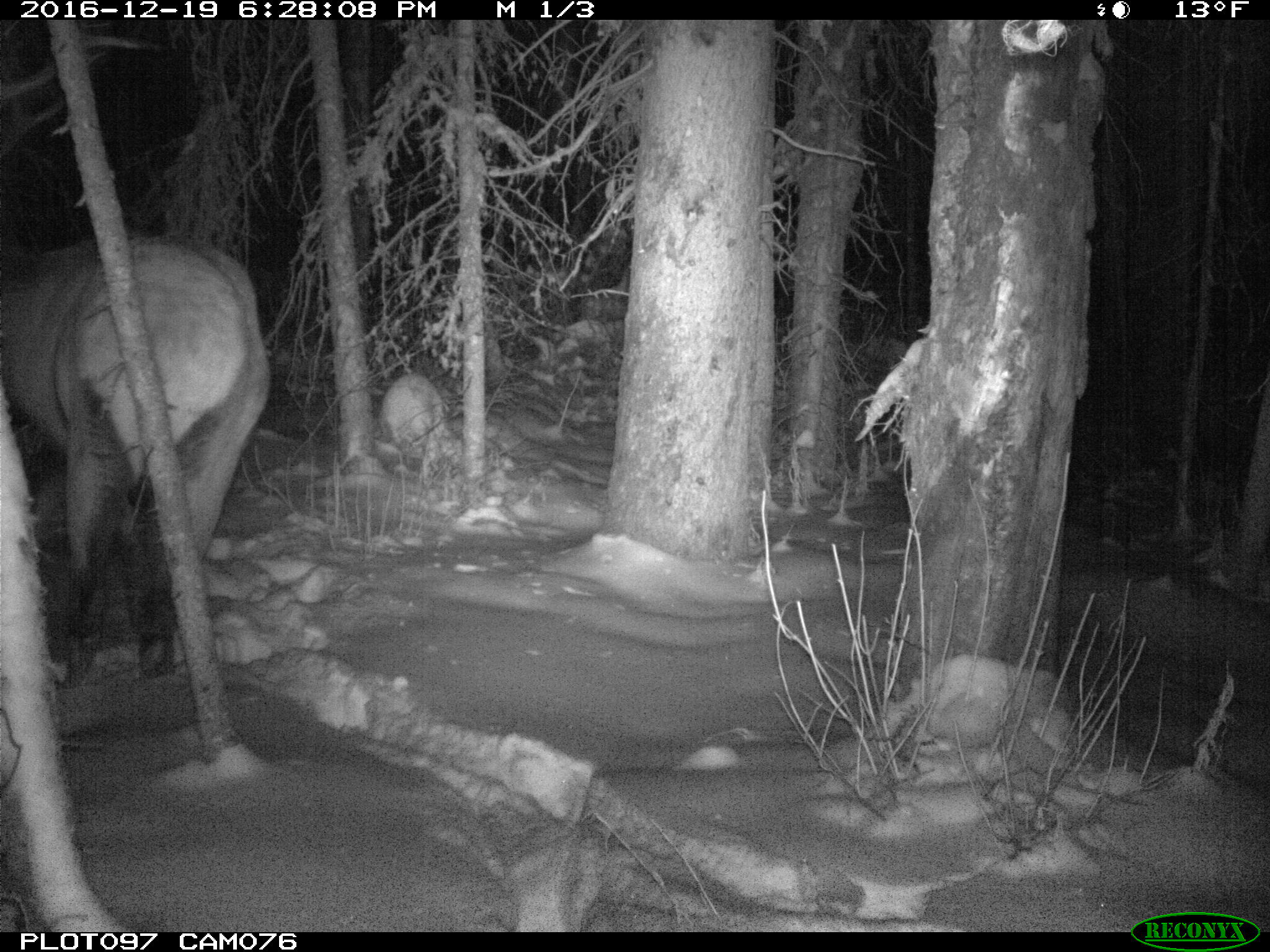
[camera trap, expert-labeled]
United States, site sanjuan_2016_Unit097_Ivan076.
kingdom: Animalia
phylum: Chordata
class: Mammalia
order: Artiodactyla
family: Cervidae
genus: Cervus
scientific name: Cervus elaphus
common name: red deer